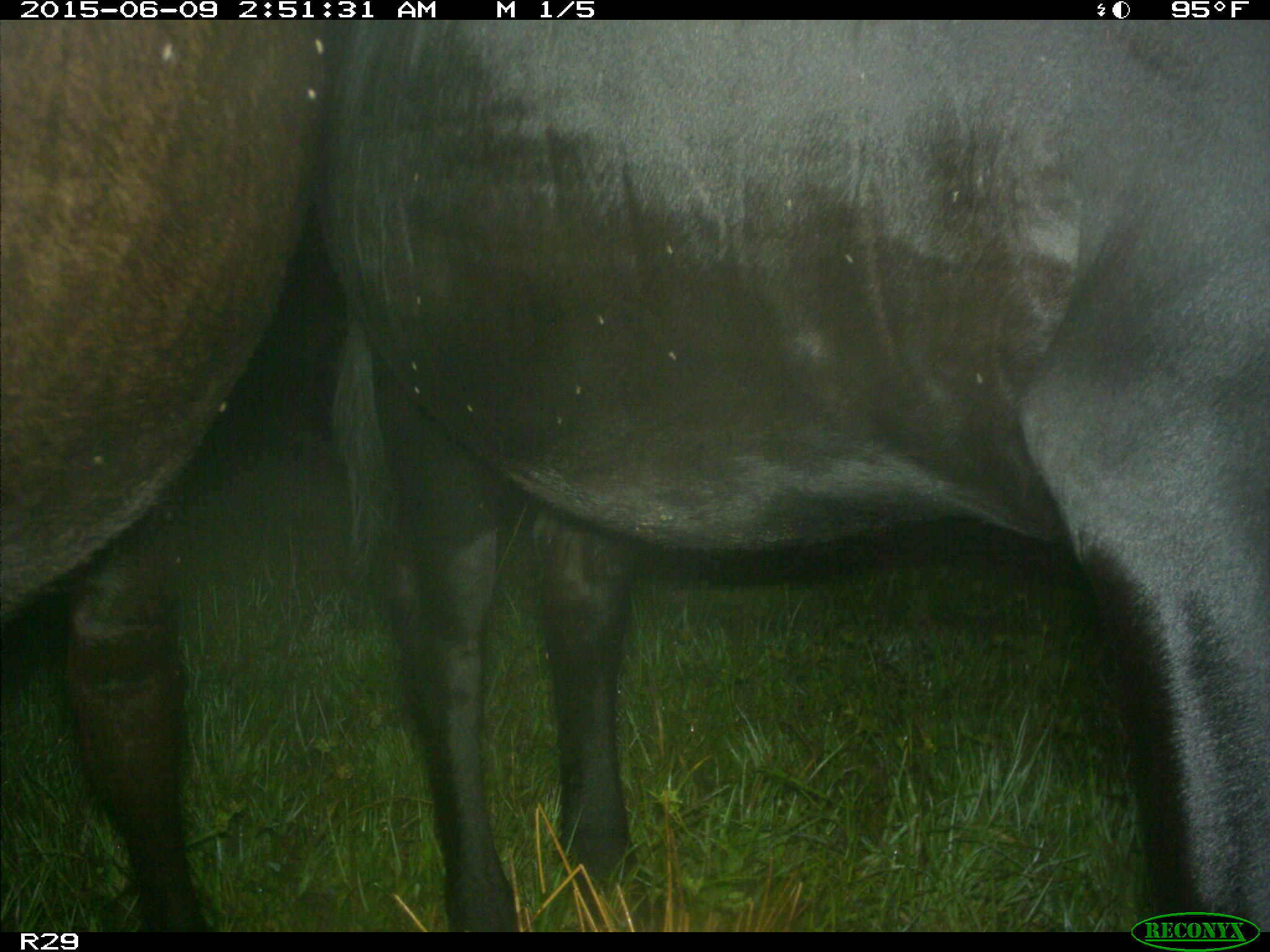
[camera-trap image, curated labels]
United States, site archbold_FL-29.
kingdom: Animalia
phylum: Chordata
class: Mammalia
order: Artiodactyla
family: Bovidae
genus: Bos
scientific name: Bos taurus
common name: domestic cow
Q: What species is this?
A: Bos taurus (domestic cow).